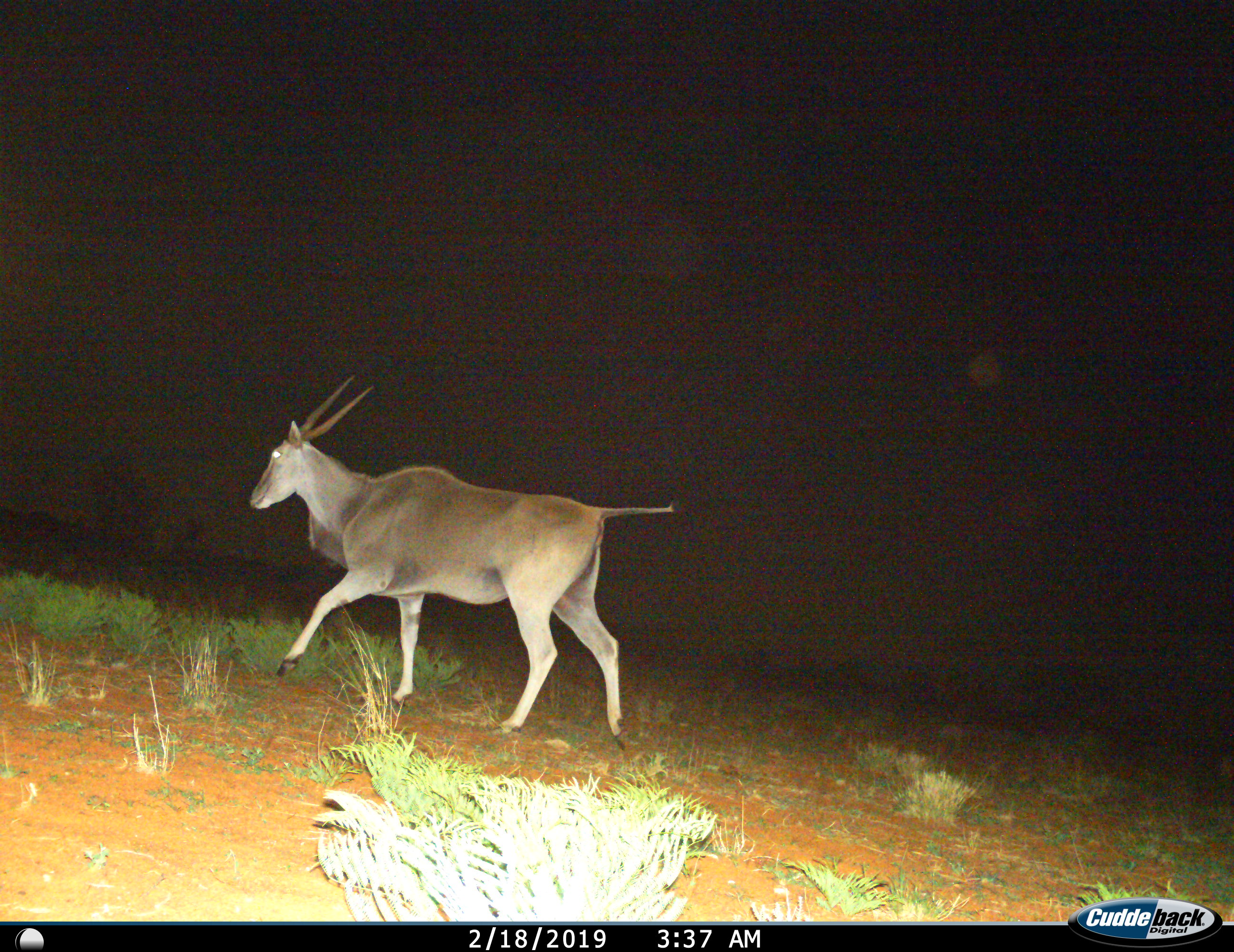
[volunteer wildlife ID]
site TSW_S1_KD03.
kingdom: Animalia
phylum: Chordata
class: Mammalia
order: Artiodactyla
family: Bovidae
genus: Tragelaphus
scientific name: Tragelaphus oryx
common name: eland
Eland (Tragelaphus oryx), count 1. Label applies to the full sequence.